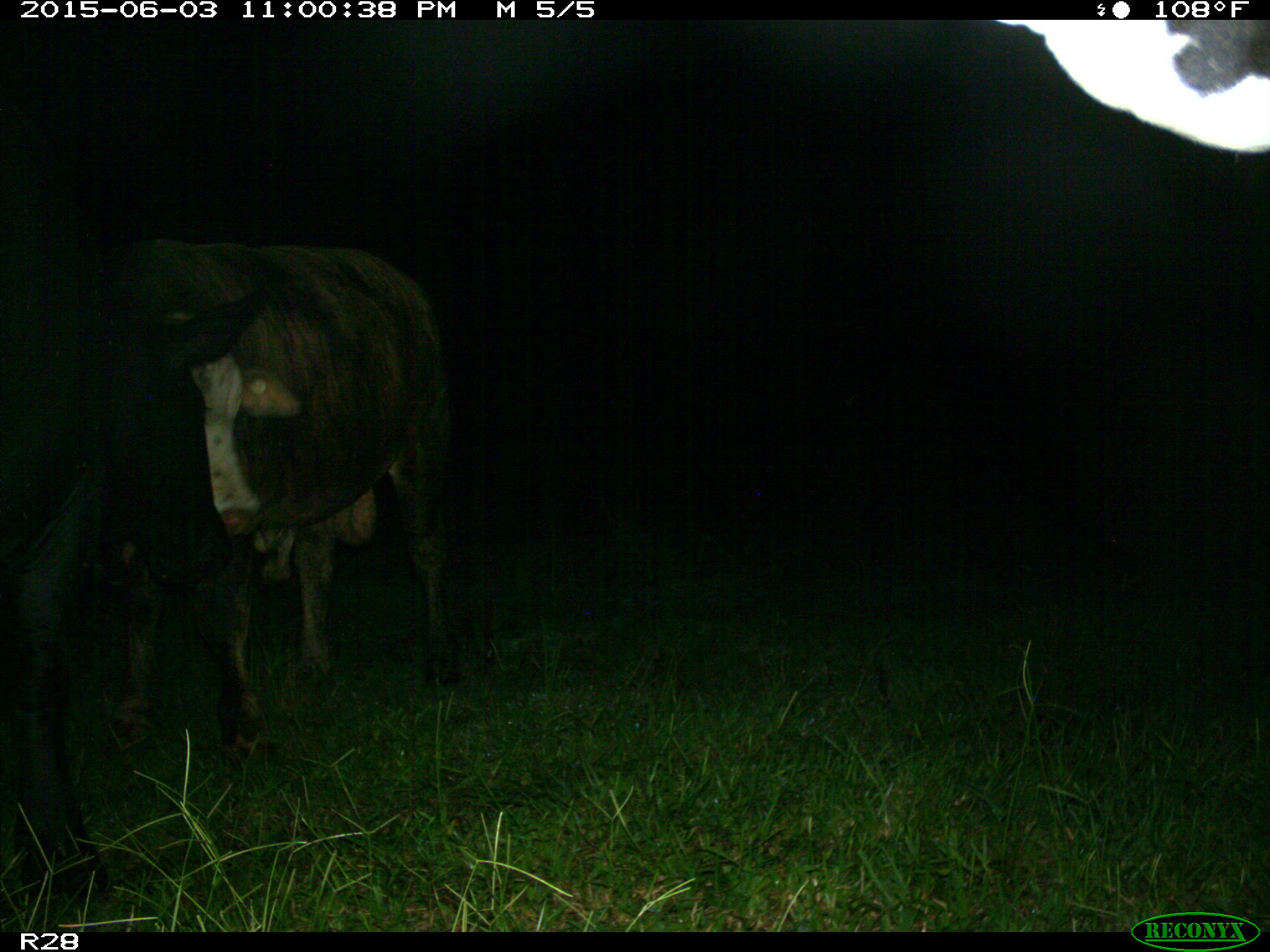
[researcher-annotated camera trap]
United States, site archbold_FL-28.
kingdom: Animalia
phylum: Chordata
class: Mammalia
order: Artiodactyla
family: Bovidae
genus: Bos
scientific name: Bos taurus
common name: domestic cow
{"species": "Bos taurus (domestic cow)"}